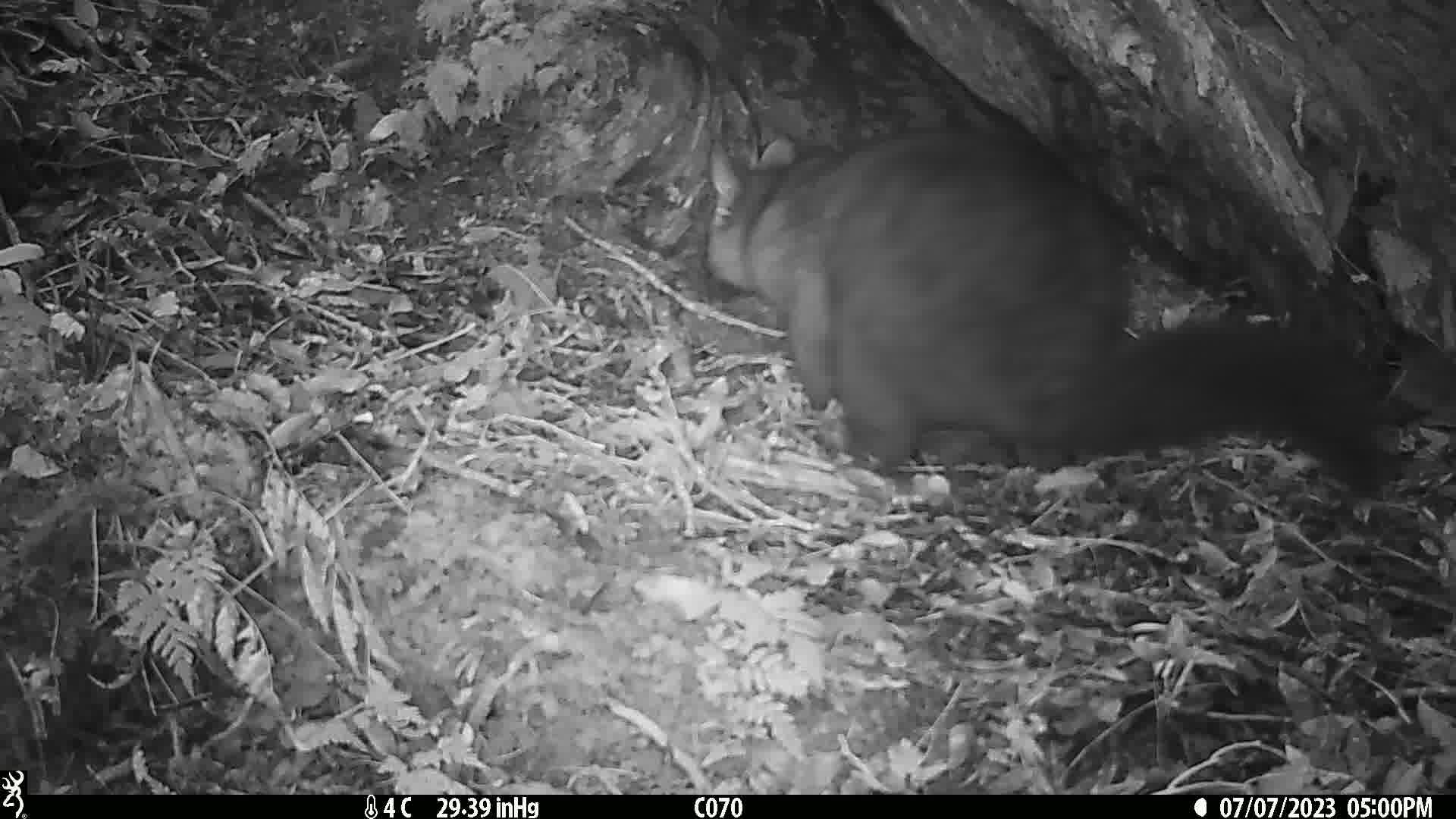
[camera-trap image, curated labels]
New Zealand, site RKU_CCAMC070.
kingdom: Animalia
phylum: Chordata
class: Mammalia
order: Diprotodontia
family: Phalangeridae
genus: Trichosurus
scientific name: Trichosurus vulpecula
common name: common brushtail possum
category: possum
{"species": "possum (common brushtail possum) (Trichosurus vulpecula)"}